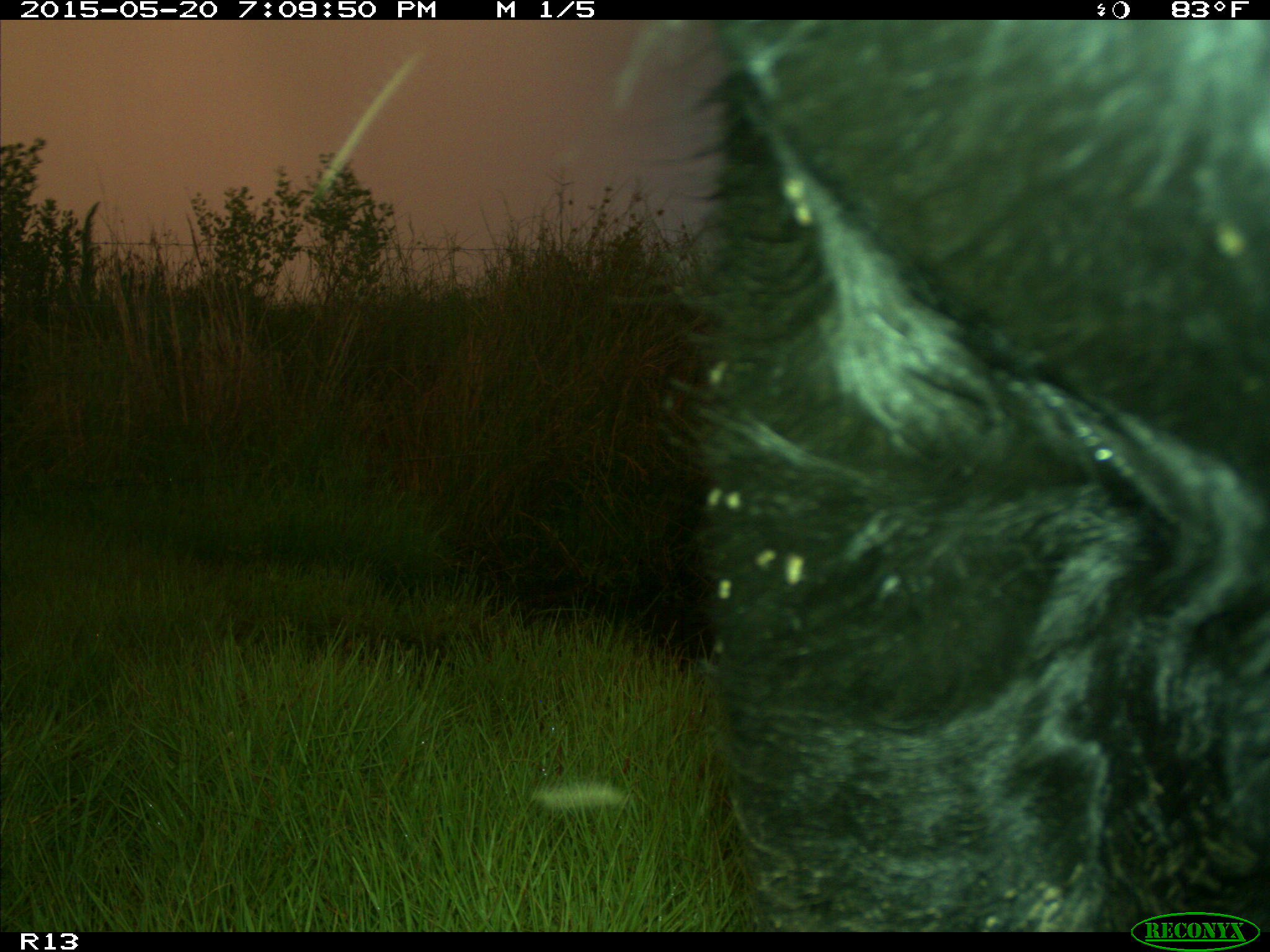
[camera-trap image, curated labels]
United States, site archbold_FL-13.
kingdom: Animalia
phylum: Chordata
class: Mammalia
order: Artiodactyla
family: Bovidae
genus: Bos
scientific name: Bos taurus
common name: domestic cow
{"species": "Bos taurus (domestic cow)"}